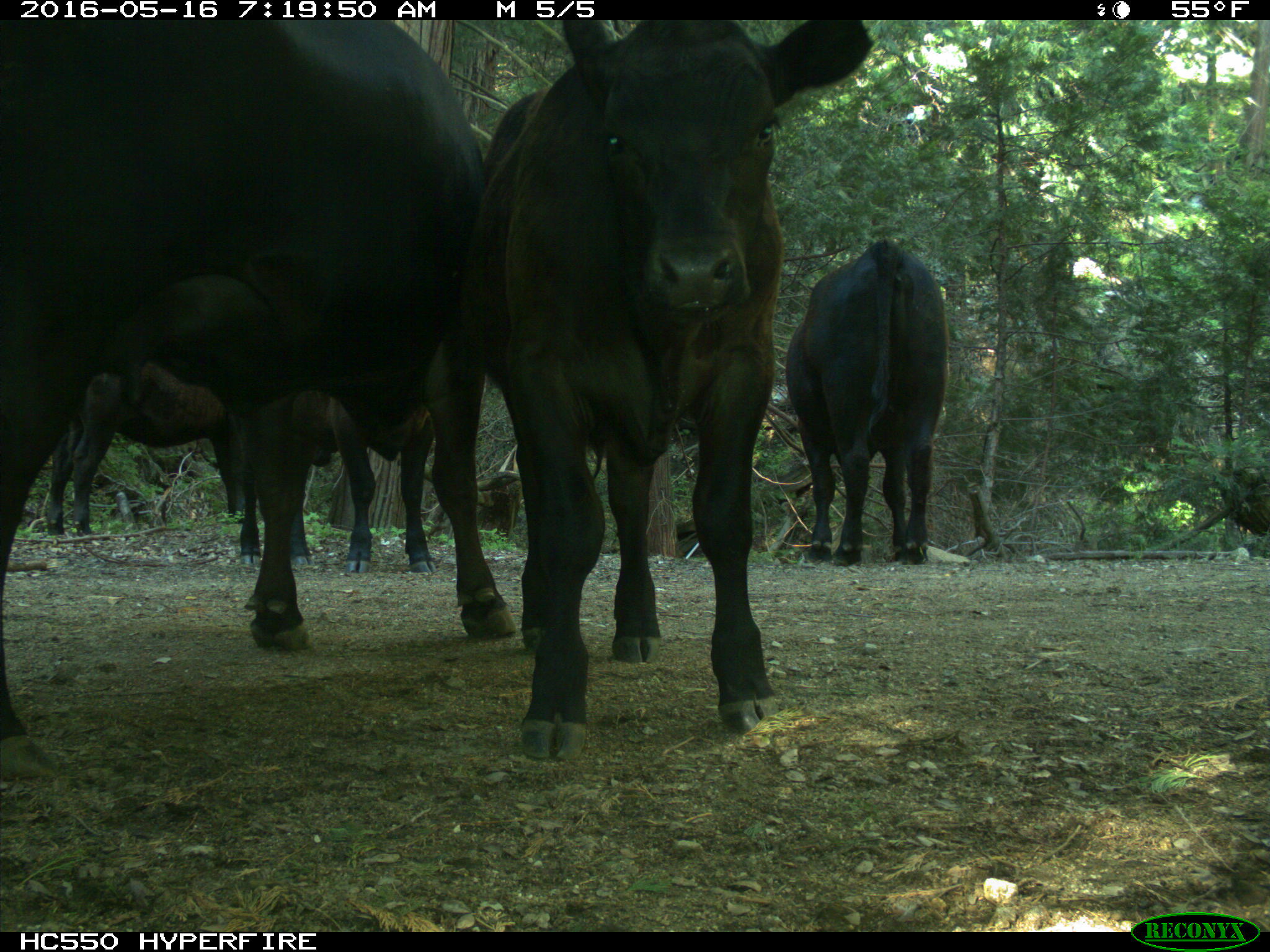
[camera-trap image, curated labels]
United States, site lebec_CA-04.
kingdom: Animalia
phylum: Chordata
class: Mammalia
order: Artiodactyla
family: Bovidae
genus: Bos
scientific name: Bos taurus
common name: domestic cow